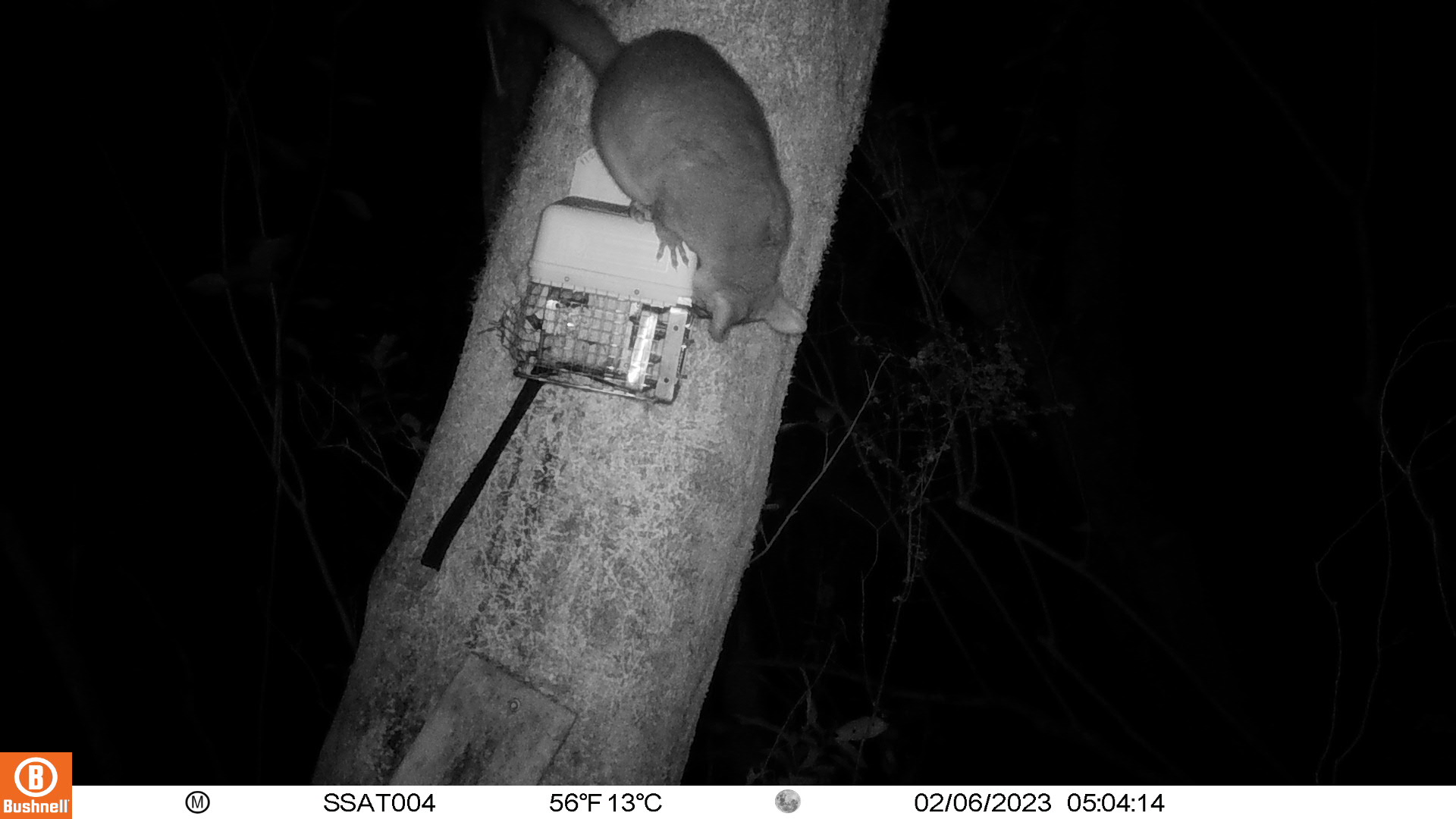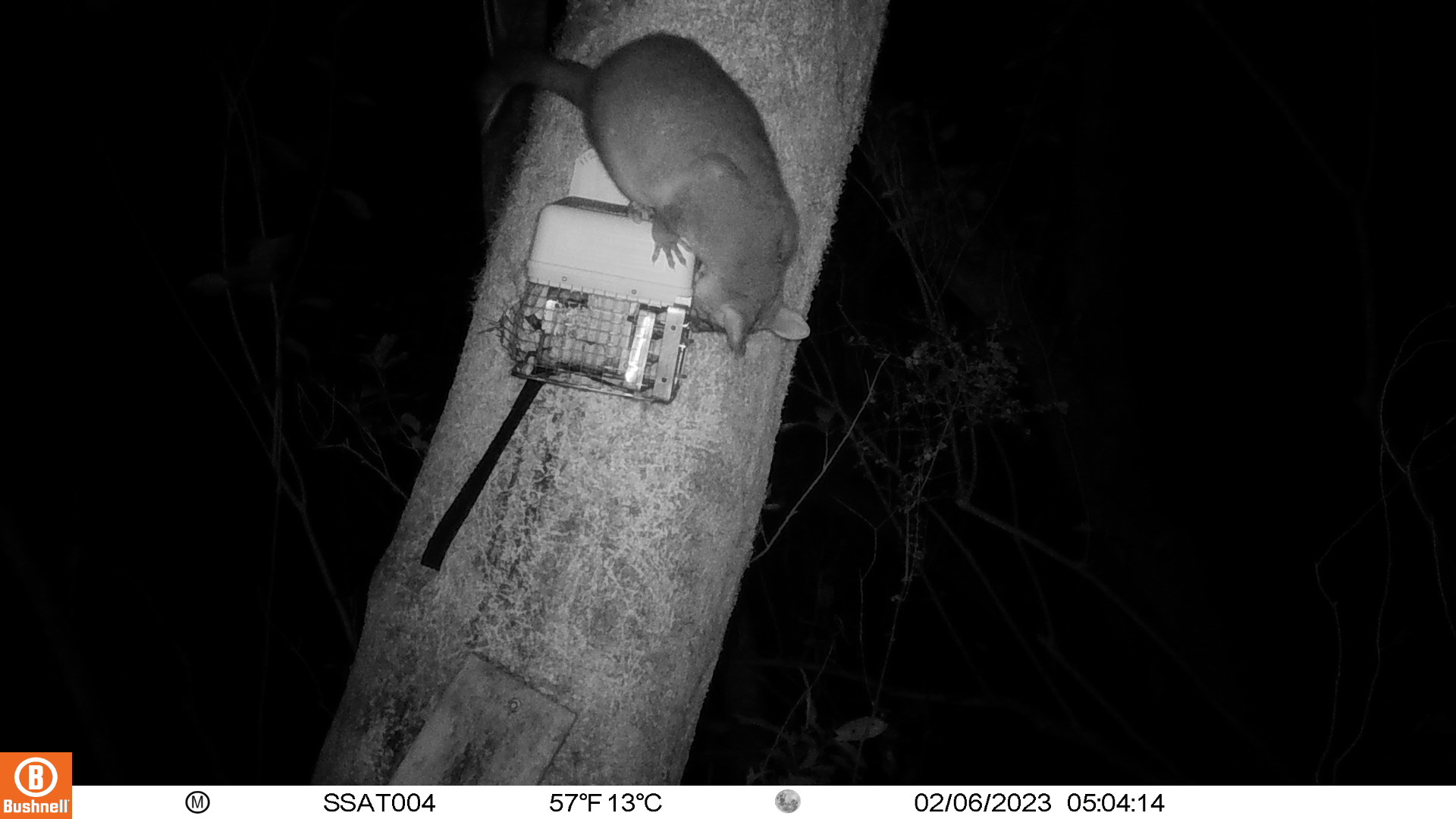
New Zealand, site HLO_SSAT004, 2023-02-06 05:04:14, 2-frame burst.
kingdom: Animalia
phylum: Chordata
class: Mammalia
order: Diprotodontia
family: Phalangeridae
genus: Trichosurus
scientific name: Trichosurus vulpecula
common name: common brushtail possum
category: possum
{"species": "possum (common brushtail possum) (Trichosurus vulpecula)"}